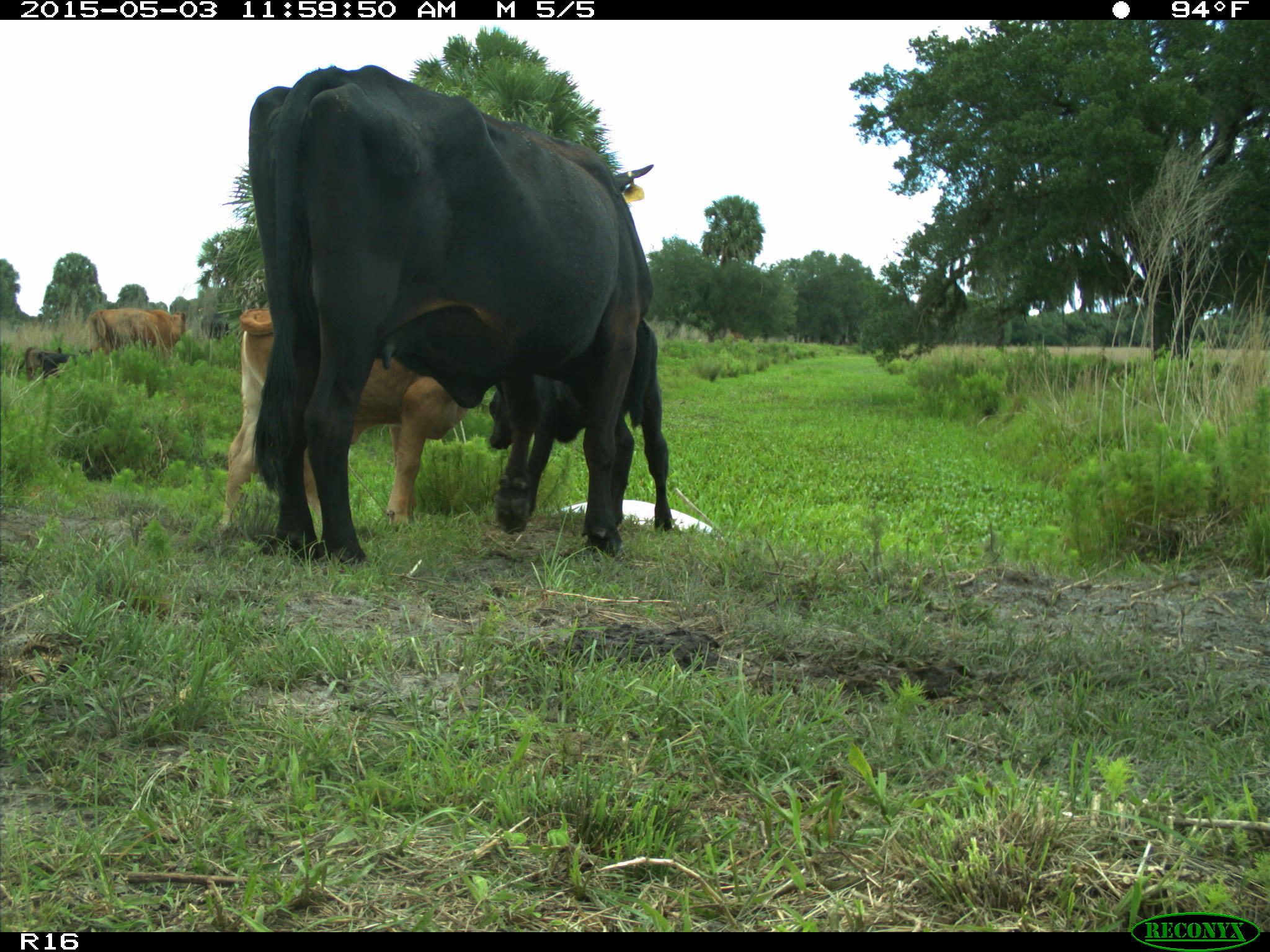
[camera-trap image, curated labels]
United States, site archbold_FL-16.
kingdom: Animalia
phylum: Chordata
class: Mammalia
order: Artiodactyla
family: Bovidae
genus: Bos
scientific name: Bos taurus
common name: domestic cow